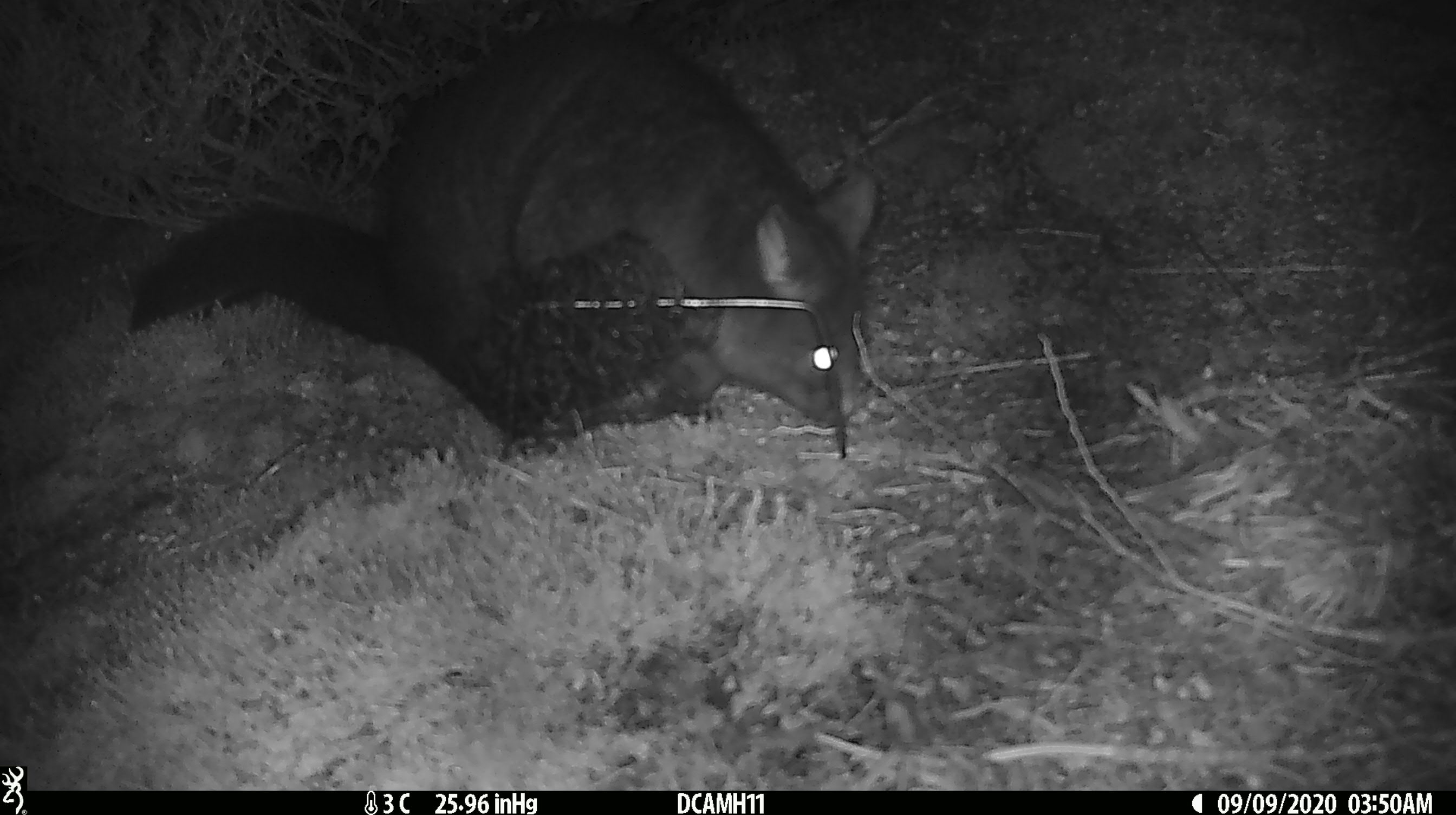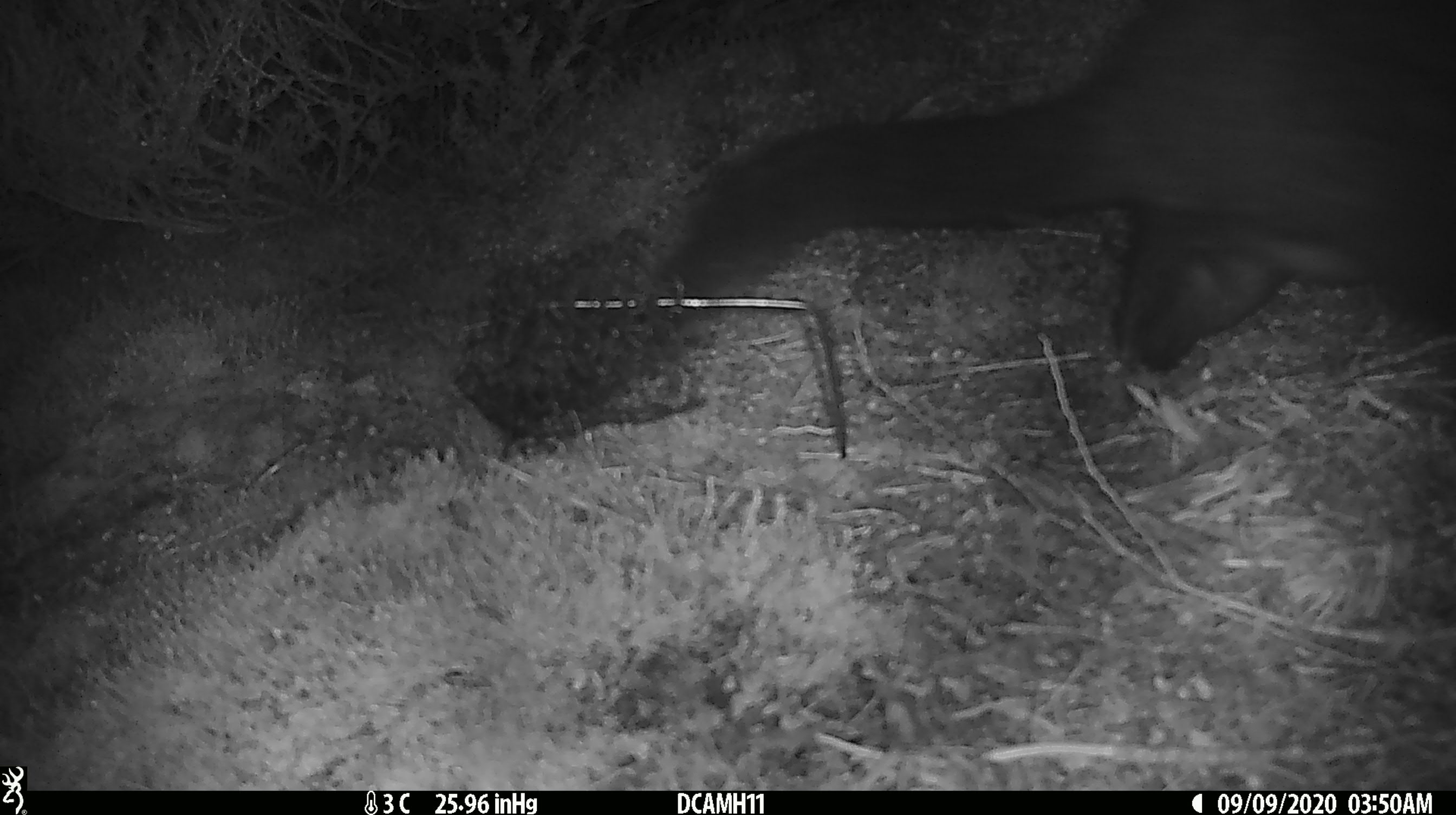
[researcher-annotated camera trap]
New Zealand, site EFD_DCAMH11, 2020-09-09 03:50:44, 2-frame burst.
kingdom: Animalia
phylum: Chordata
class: Mammalia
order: Diprotodontia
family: Phalangeridae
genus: Trichosurus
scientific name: Trichosurus vulpecula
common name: common brushtail possum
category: possum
Possum (common brushtail possum) (Trichosurus vulpecula).